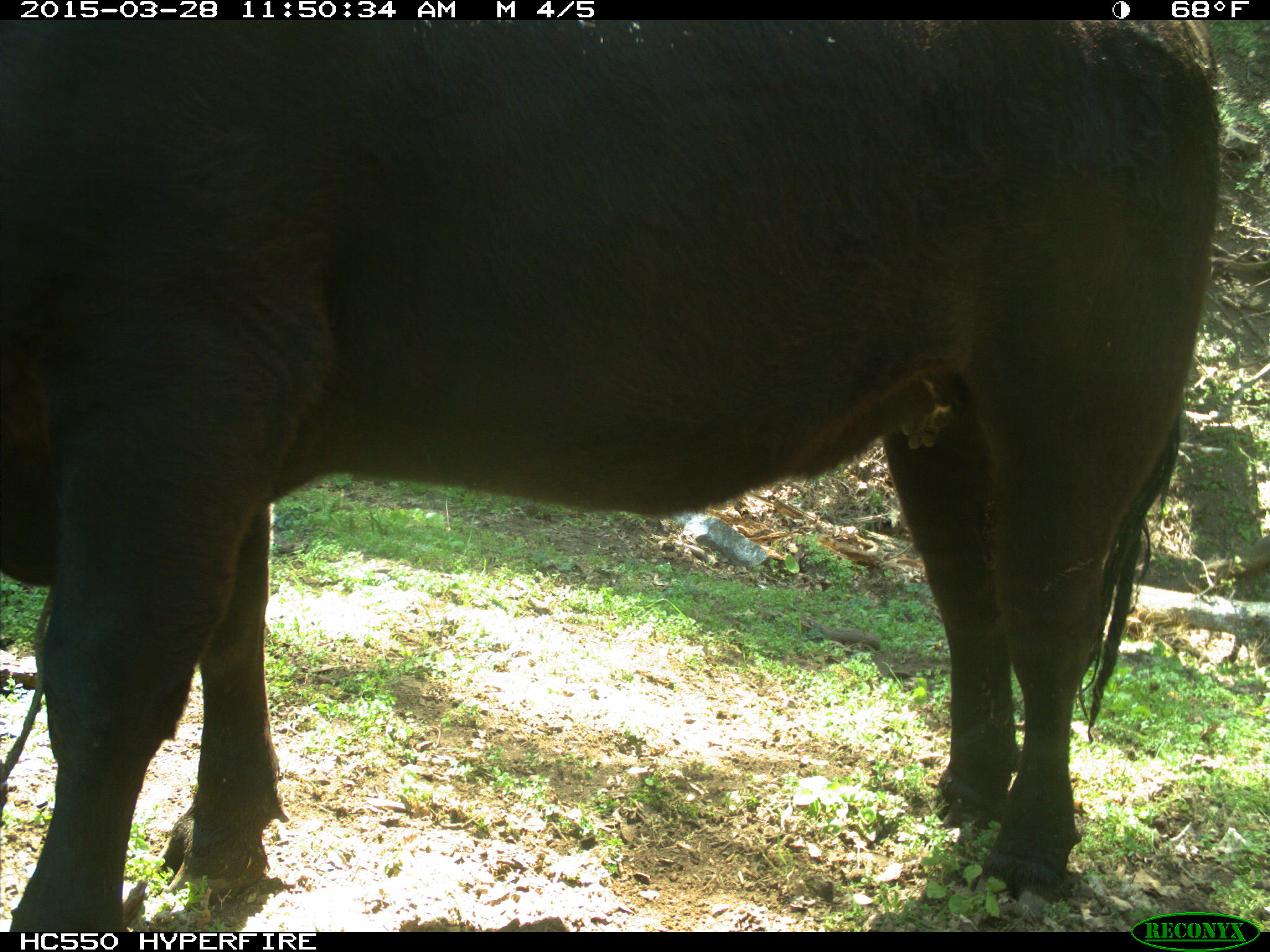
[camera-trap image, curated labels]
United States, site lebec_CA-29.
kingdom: Animalia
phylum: Chordata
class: Mammalia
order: Artiodactyla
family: Bovidae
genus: Bos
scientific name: Bos taurus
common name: domestic cow